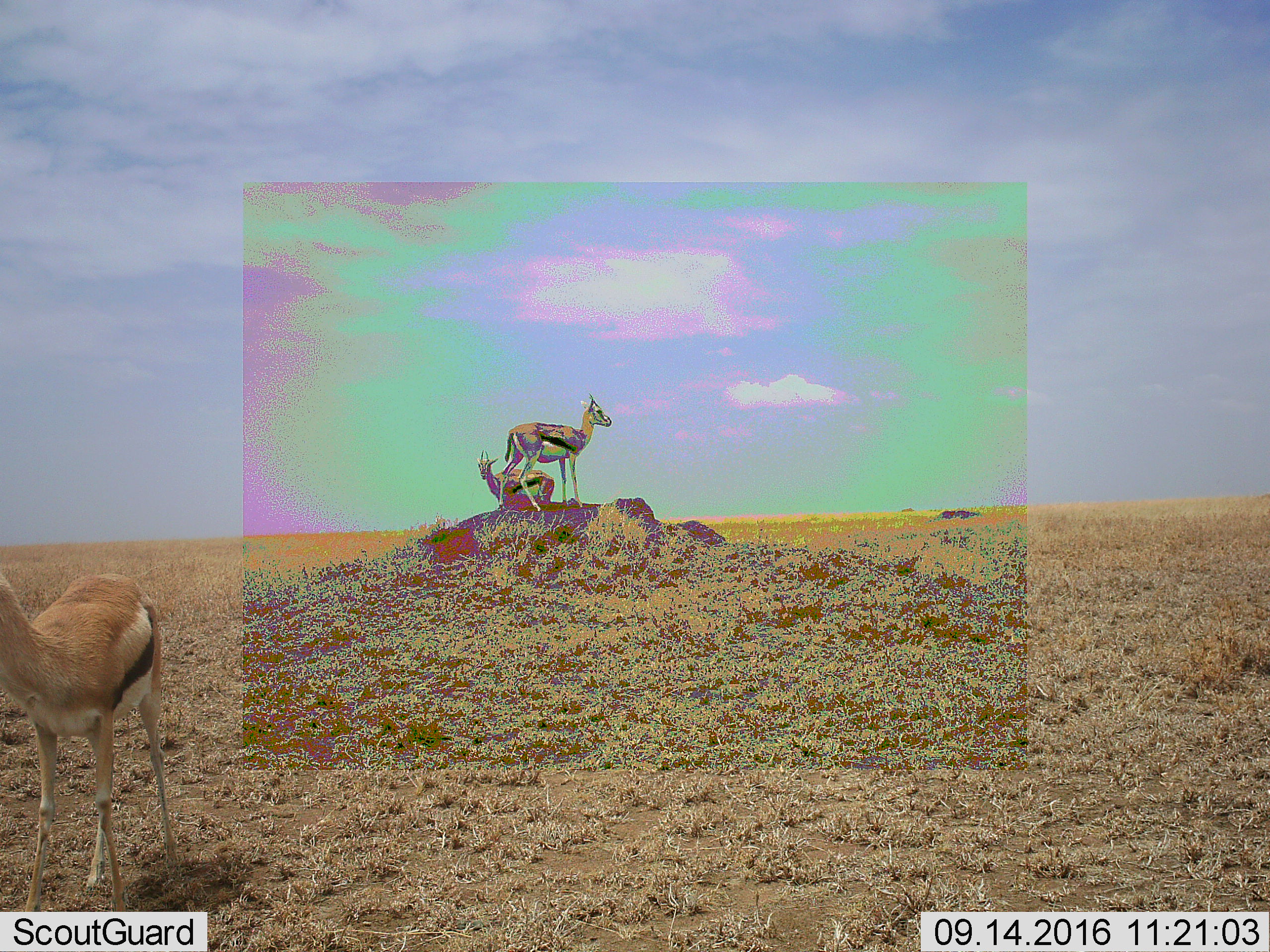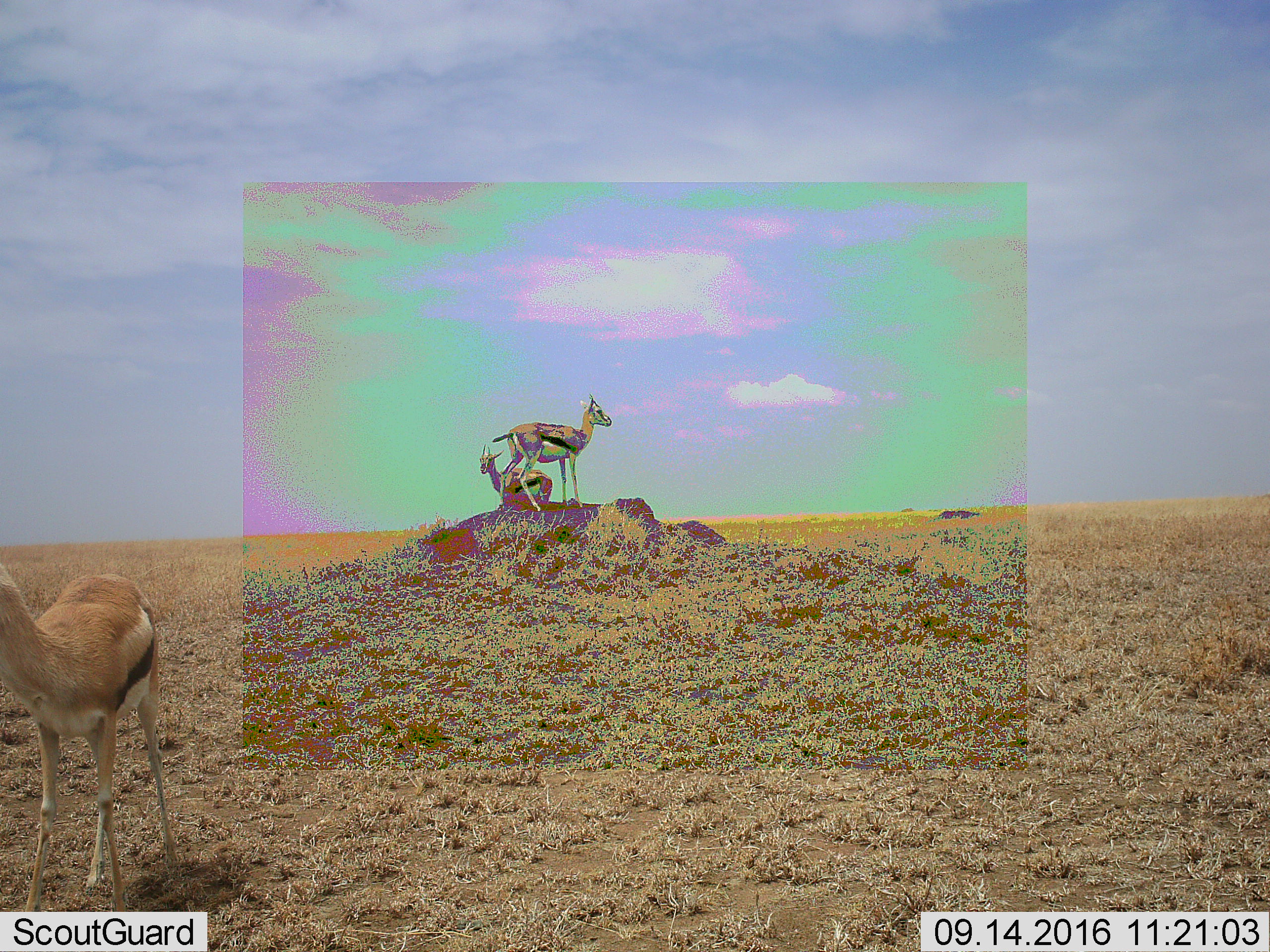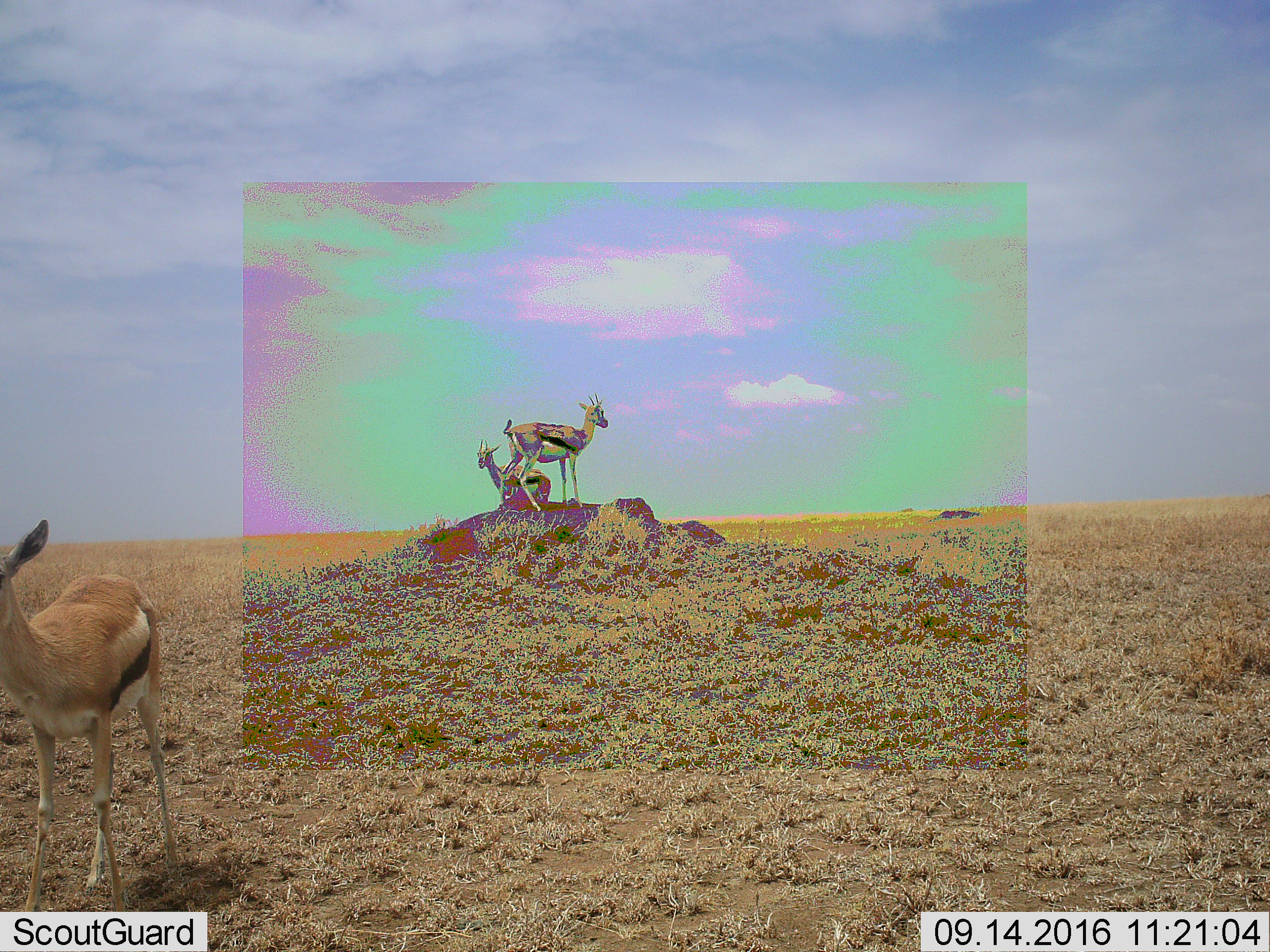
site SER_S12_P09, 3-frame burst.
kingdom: Animalia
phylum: Chordata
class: Mammalia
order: Artiodactyla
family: Bovidae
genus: Eudorcas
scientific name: Eudorcas thomsonii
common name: thomson's gazelle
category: gazellethomsons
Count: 3.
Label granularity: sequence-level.